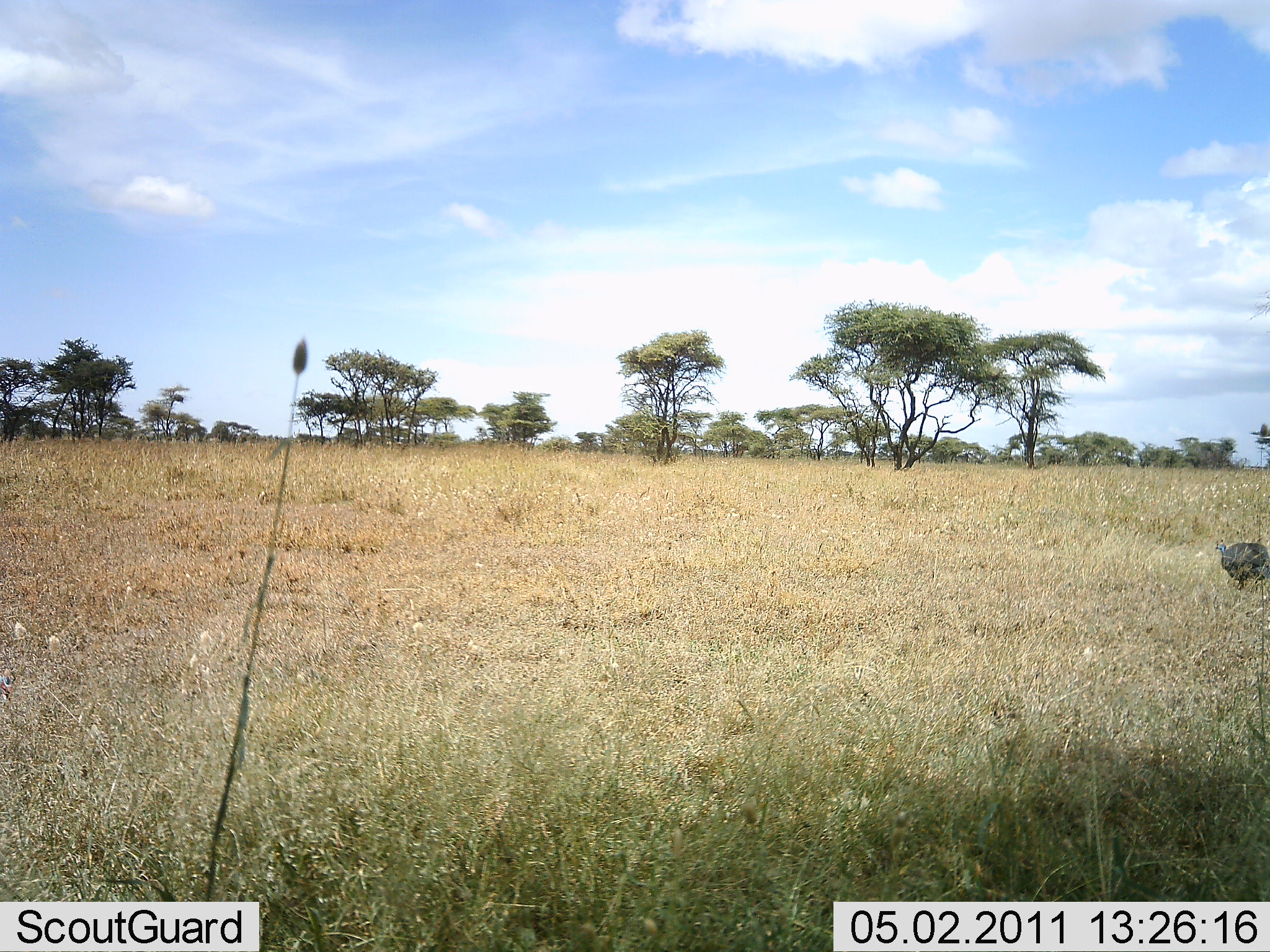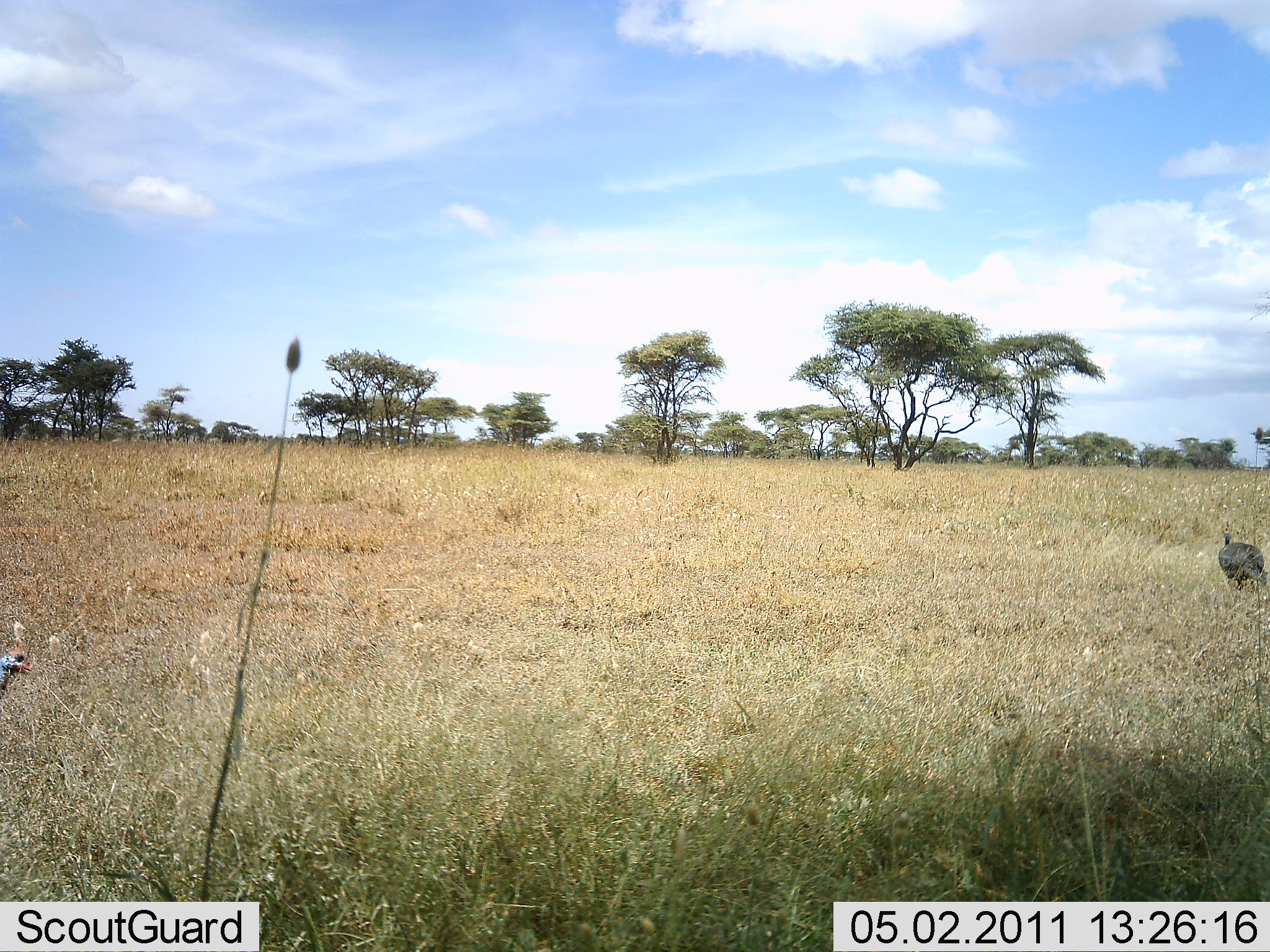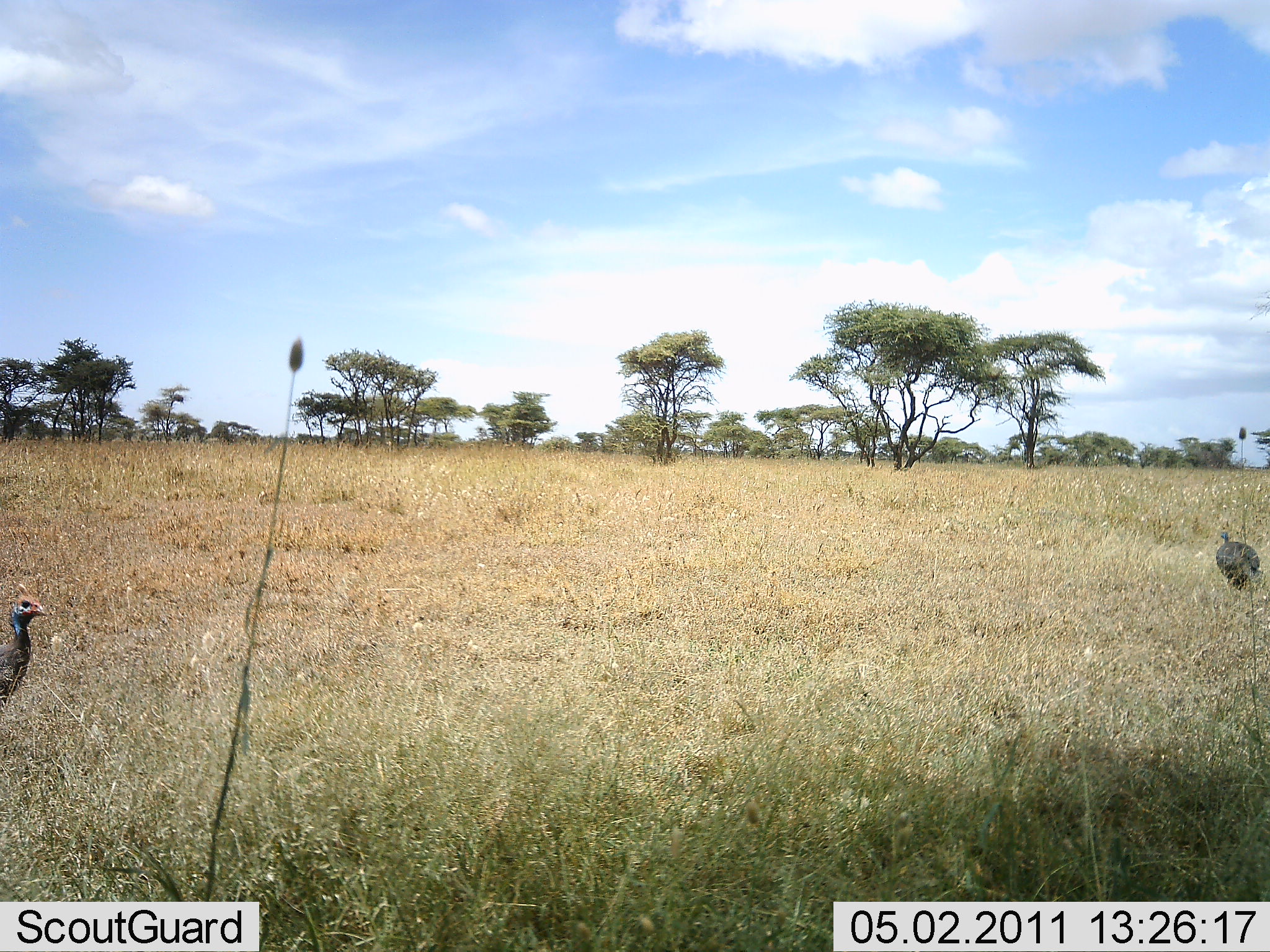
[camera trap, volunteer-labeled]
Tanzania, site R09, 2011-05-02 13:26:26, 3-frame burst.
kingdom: Animalia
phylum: Chordata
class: Aves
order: Galliformes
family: Numididae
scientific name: Numididae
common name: guinea fowl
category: guineafowl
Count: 2.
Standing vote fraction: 54%.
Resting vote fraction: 0%.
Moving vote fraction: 77%.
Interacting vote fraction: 0%.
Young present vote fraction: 0%.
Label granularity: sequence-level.